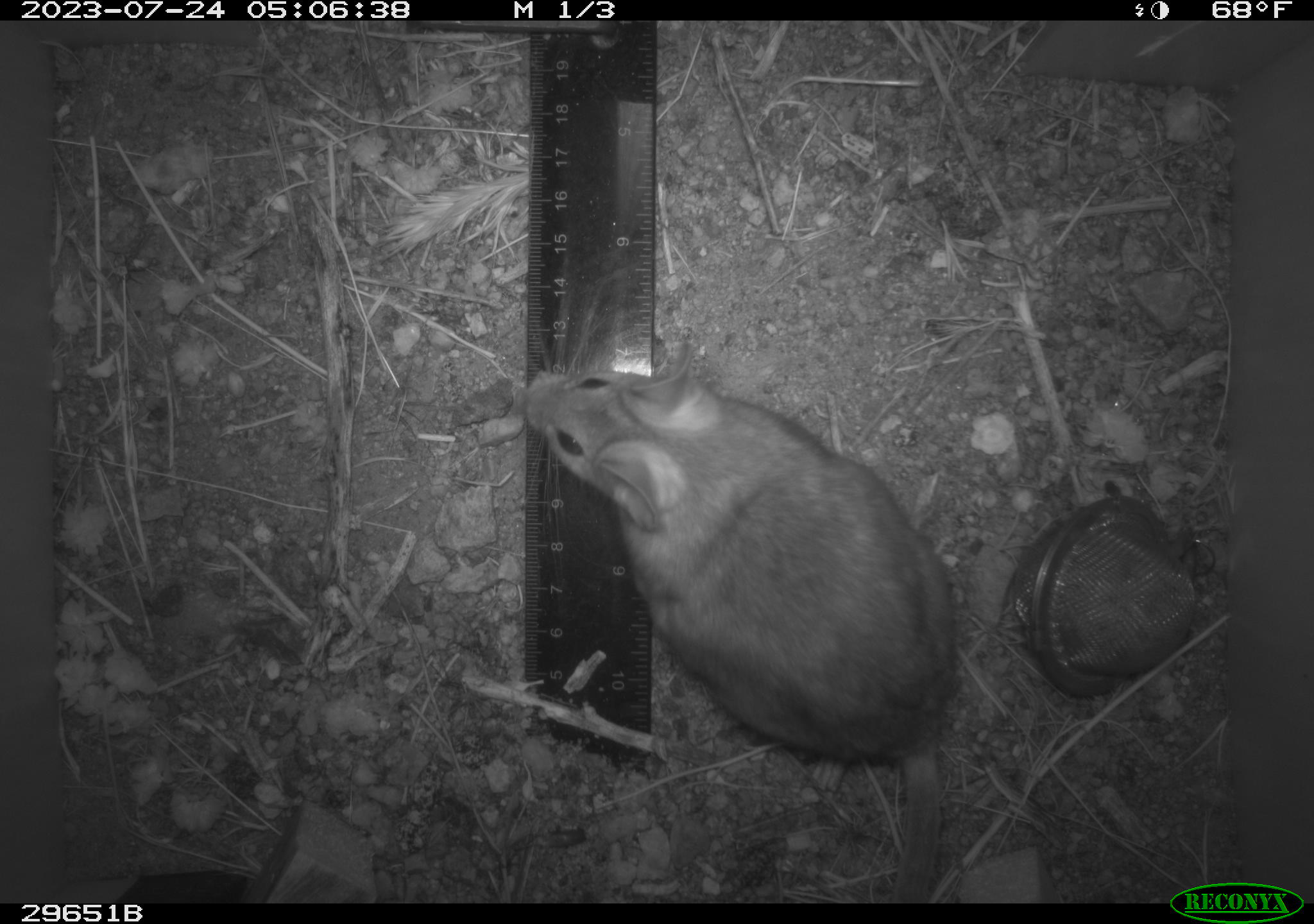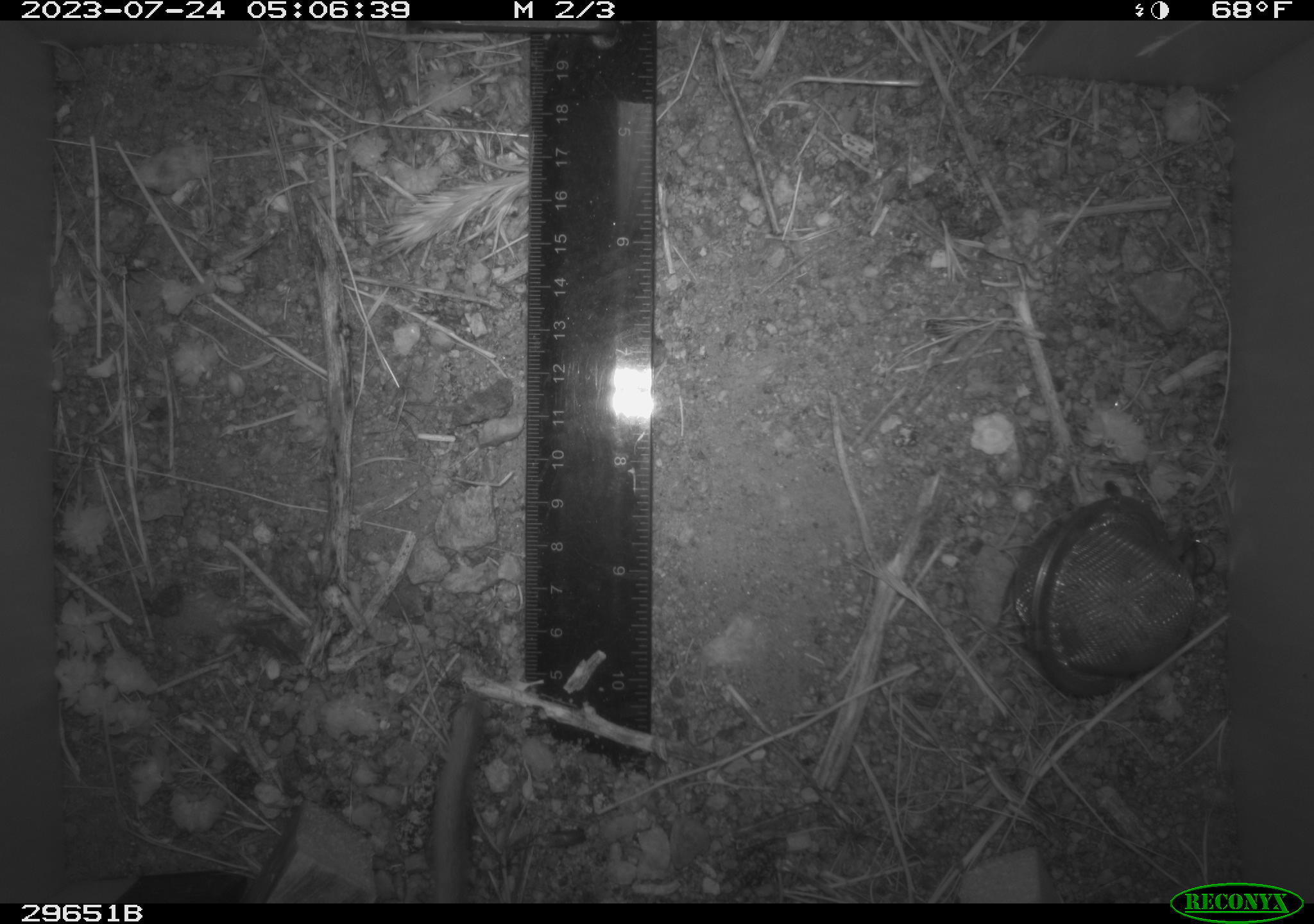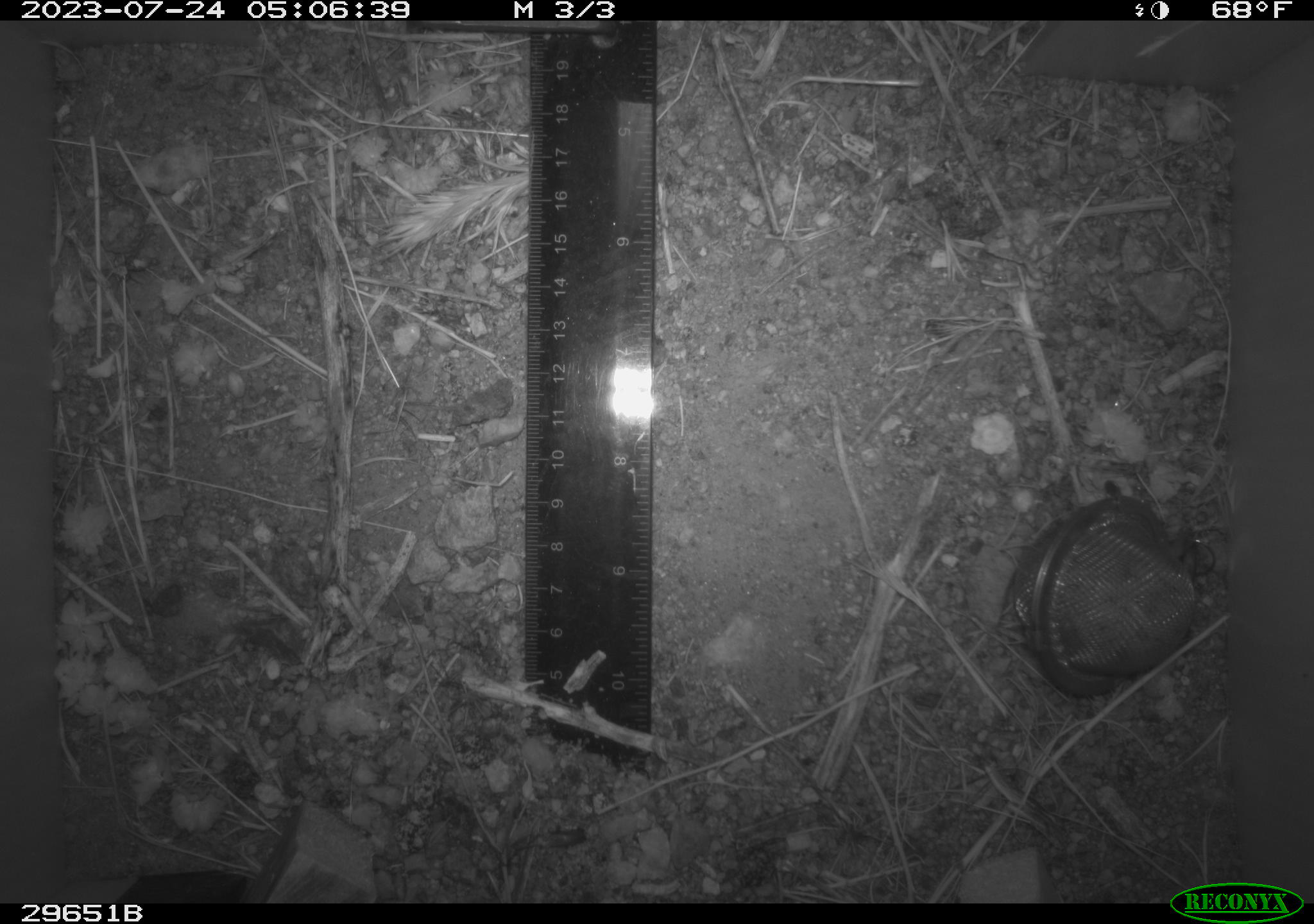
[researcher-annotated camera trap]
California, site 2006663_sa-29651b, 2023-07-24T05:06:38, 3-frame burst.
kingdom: Animalia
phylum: Chordata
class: Mammalia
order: Rodentia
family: Cricetidae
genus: Neotoma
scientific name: Neotoma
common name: pack rat or woodrat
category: neotoma species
Neotoma species (pack rat or woodrat) (Neotoma).